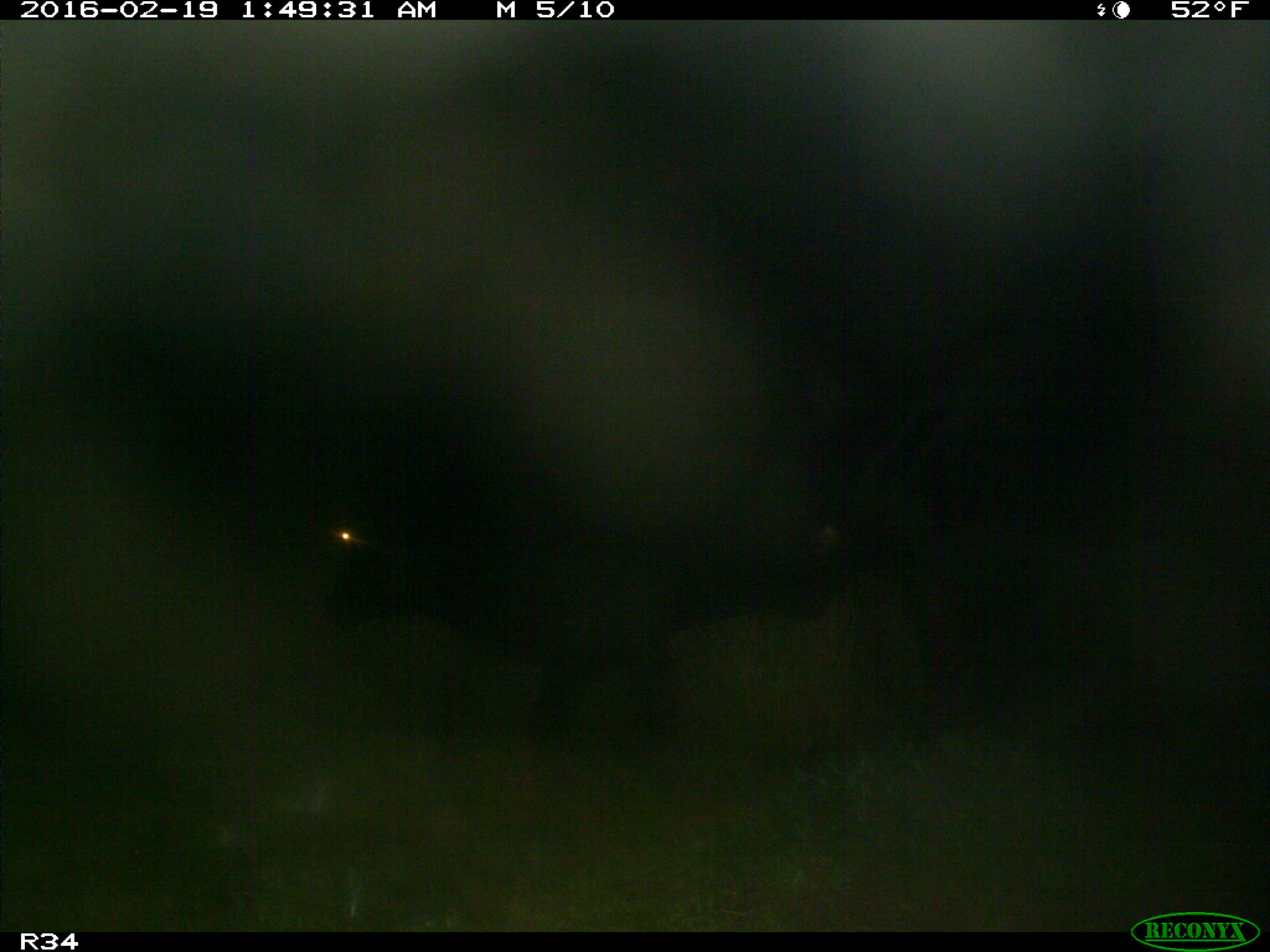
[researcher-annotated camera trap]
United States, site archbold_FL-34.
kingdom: Animalia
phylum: Chordata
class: Mammalia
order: Artiodactyla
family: Bovidae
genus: Bos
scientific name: Bos taurus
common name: domestic cow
Bos taurus (domestic cow).